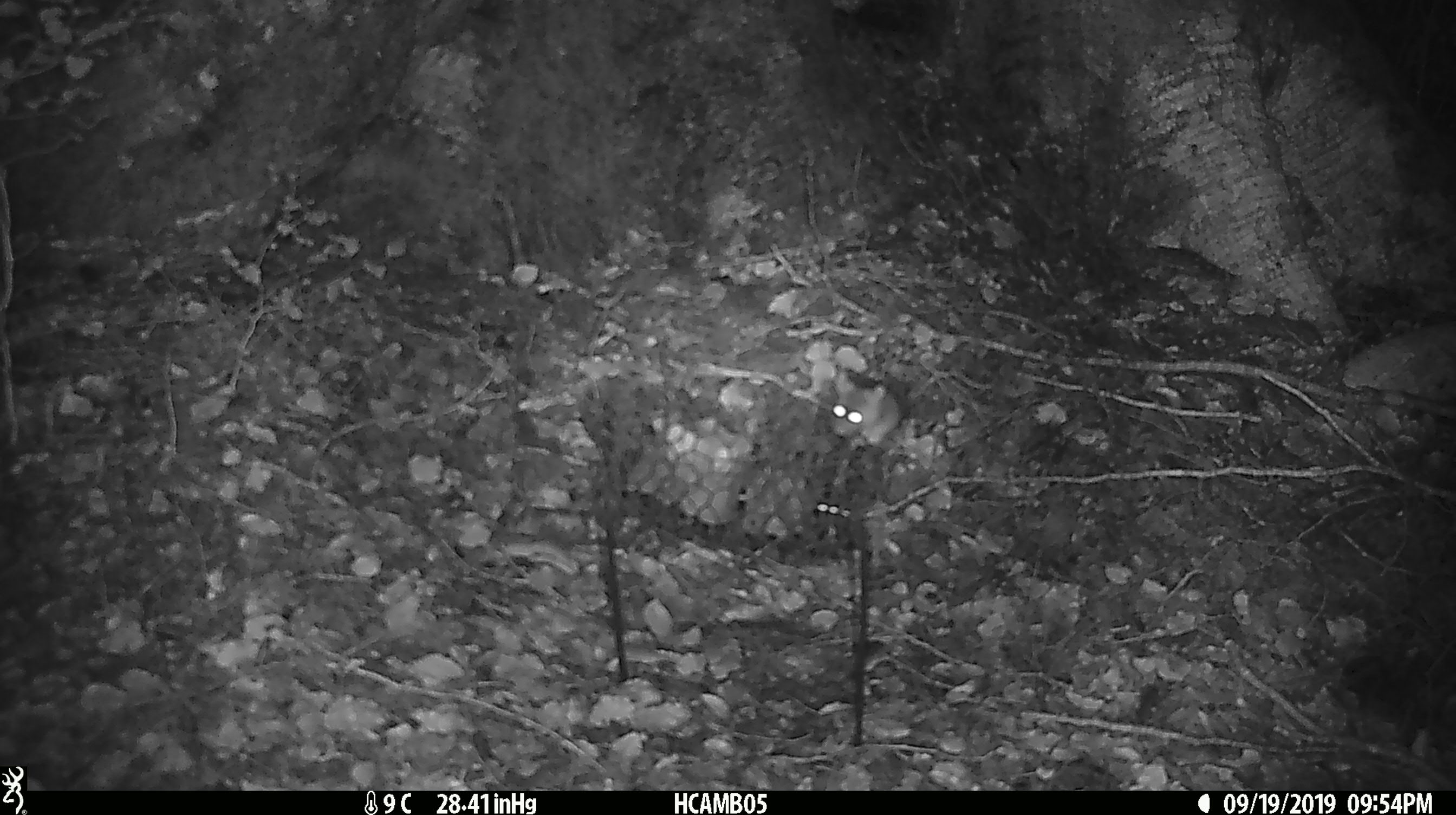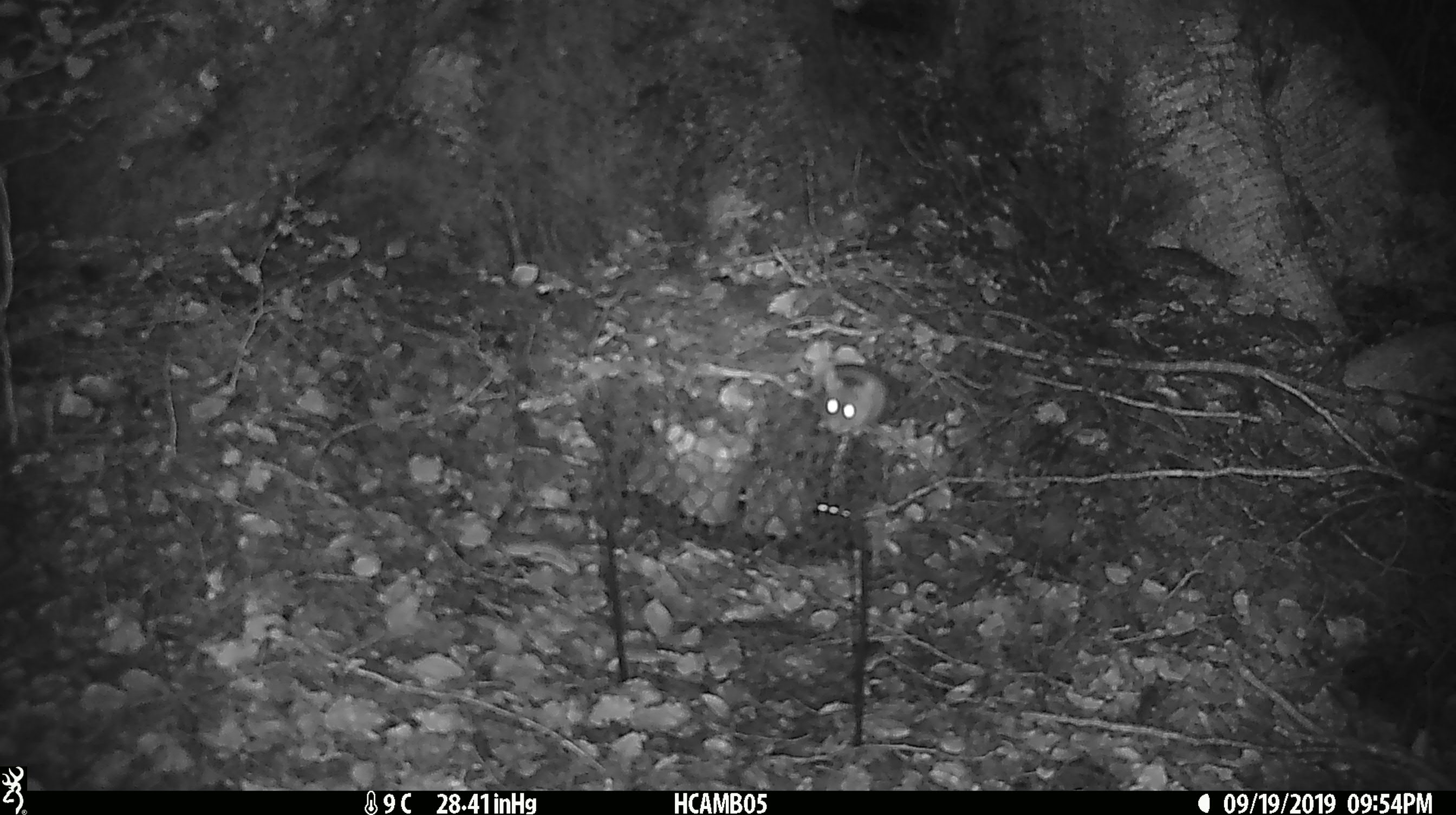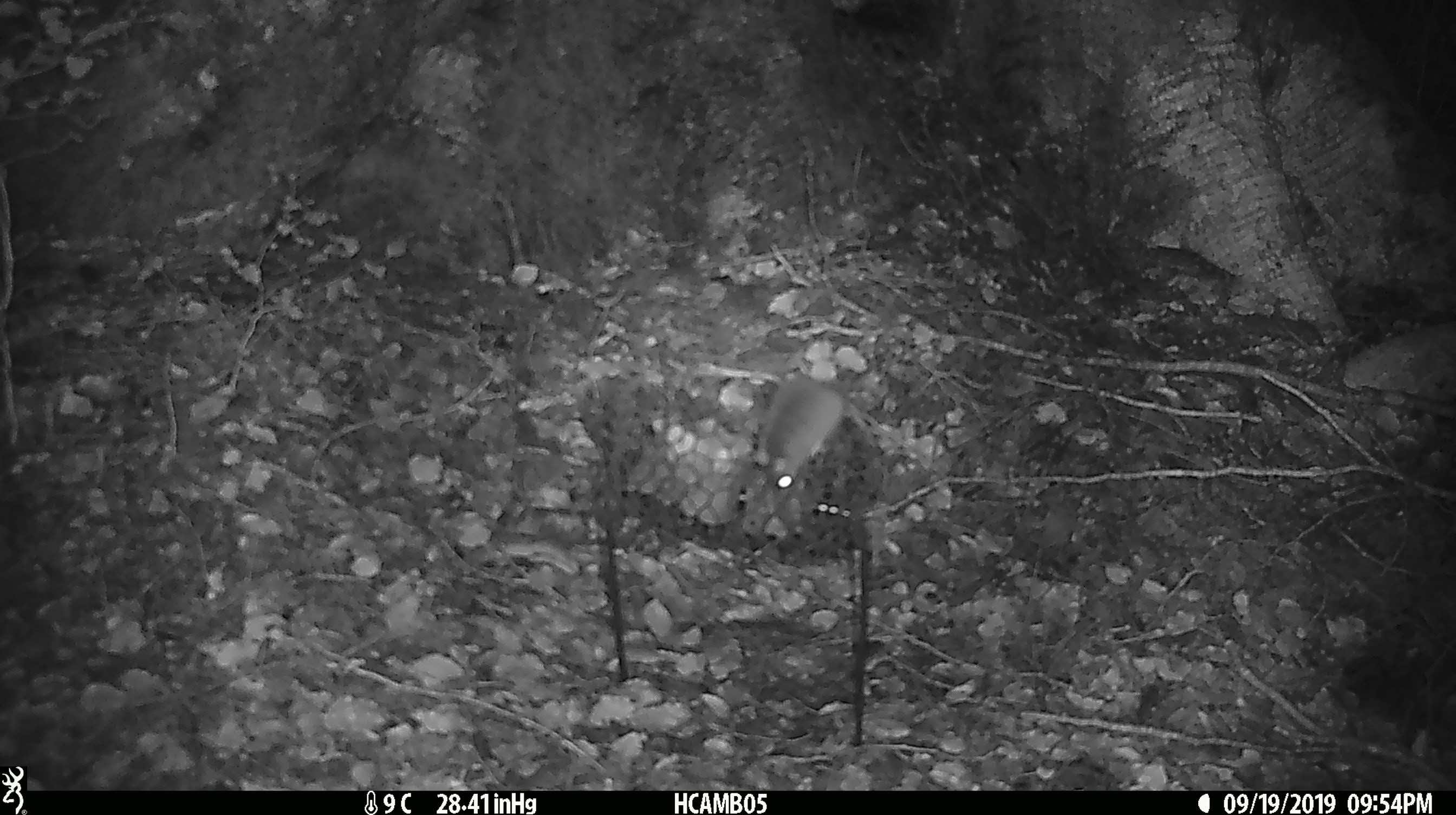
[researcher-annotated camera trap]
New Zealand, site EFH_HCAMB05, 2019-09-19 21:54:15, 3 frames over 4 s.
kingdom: Animalia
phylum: Chordata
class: Mammalia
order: Rodentia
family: Muridae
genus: Mus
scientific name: Mus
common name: mouse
Mouse (Mus).